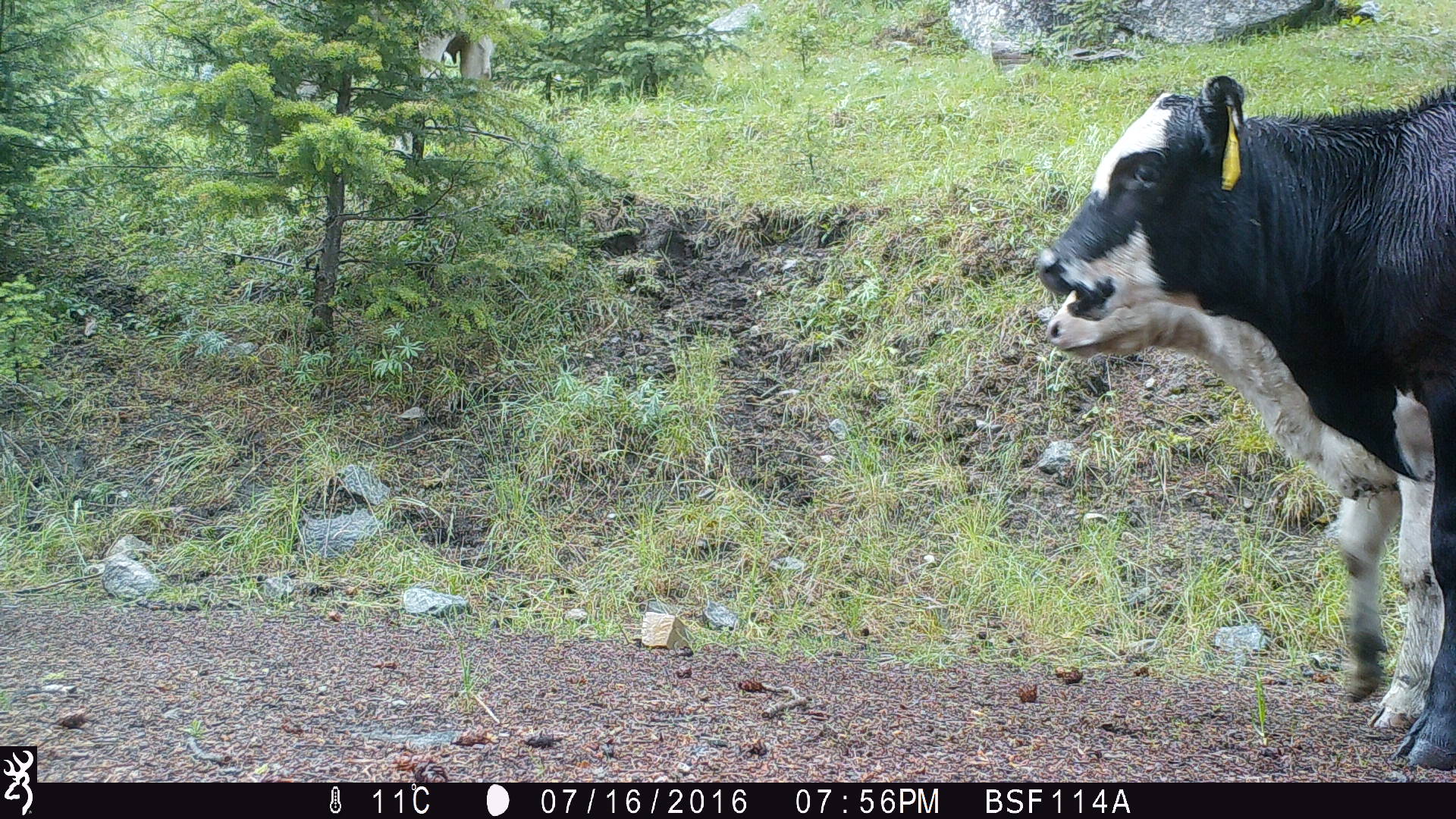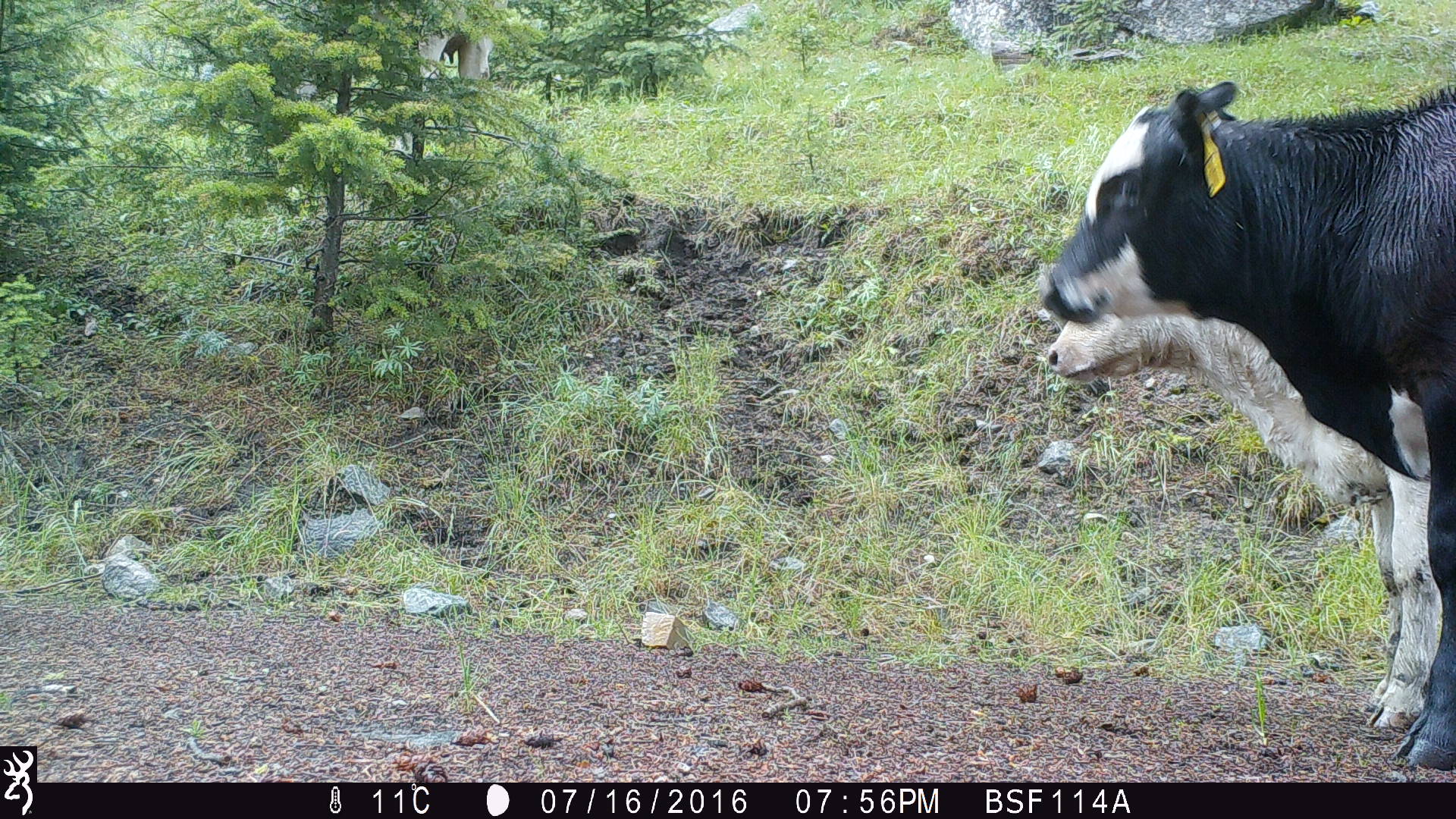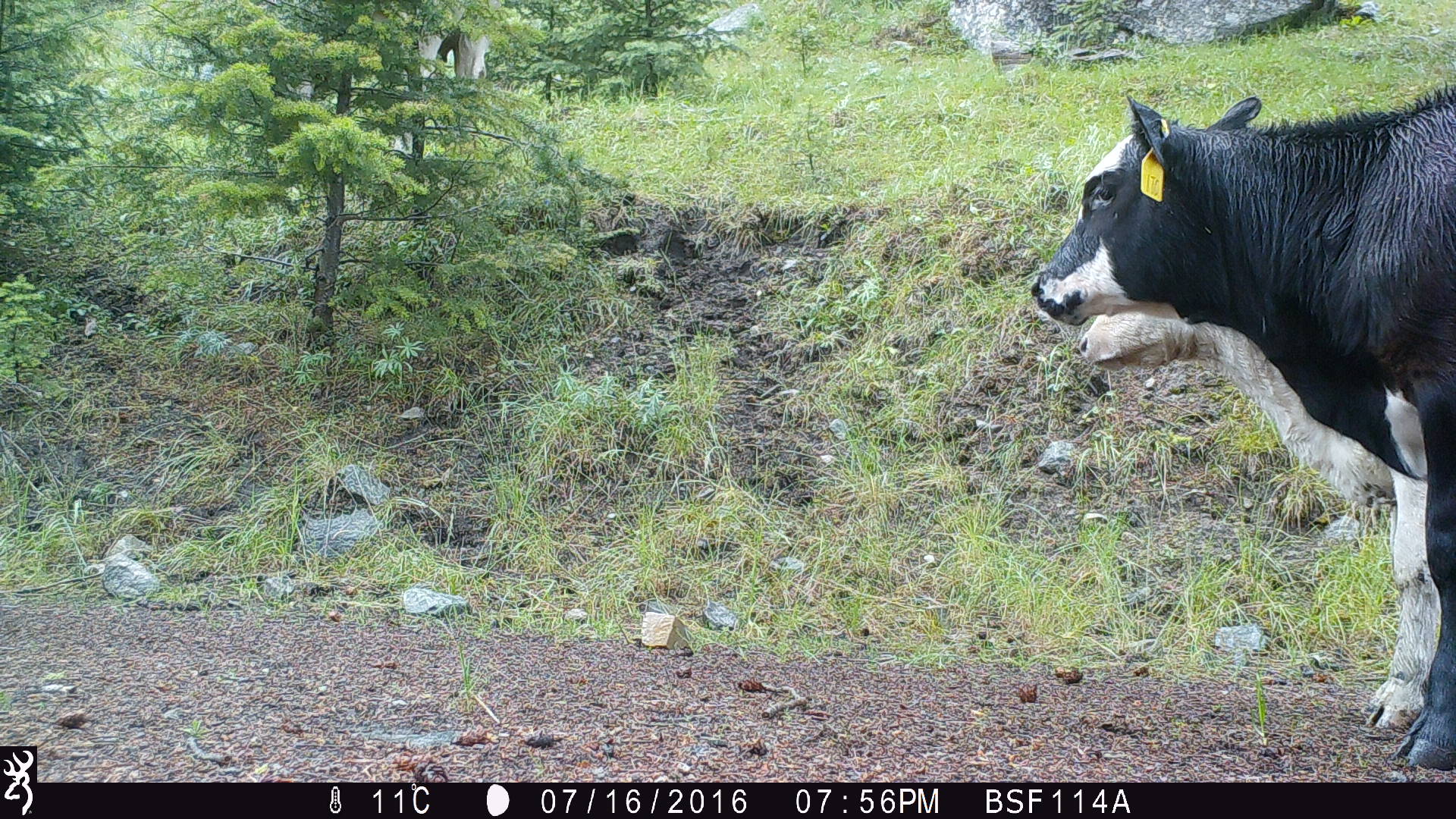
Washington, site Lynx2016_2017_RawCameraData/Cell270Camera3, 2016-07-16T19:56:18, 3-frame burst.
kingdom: Animalia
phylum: Chordata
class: Mammalia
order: Artiodactyla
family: Bovidae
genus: Bos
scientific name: Bos taurus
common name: domestic cattle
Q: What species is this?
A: Domestic cattle (Bos taurus).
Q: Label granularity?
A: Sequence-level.